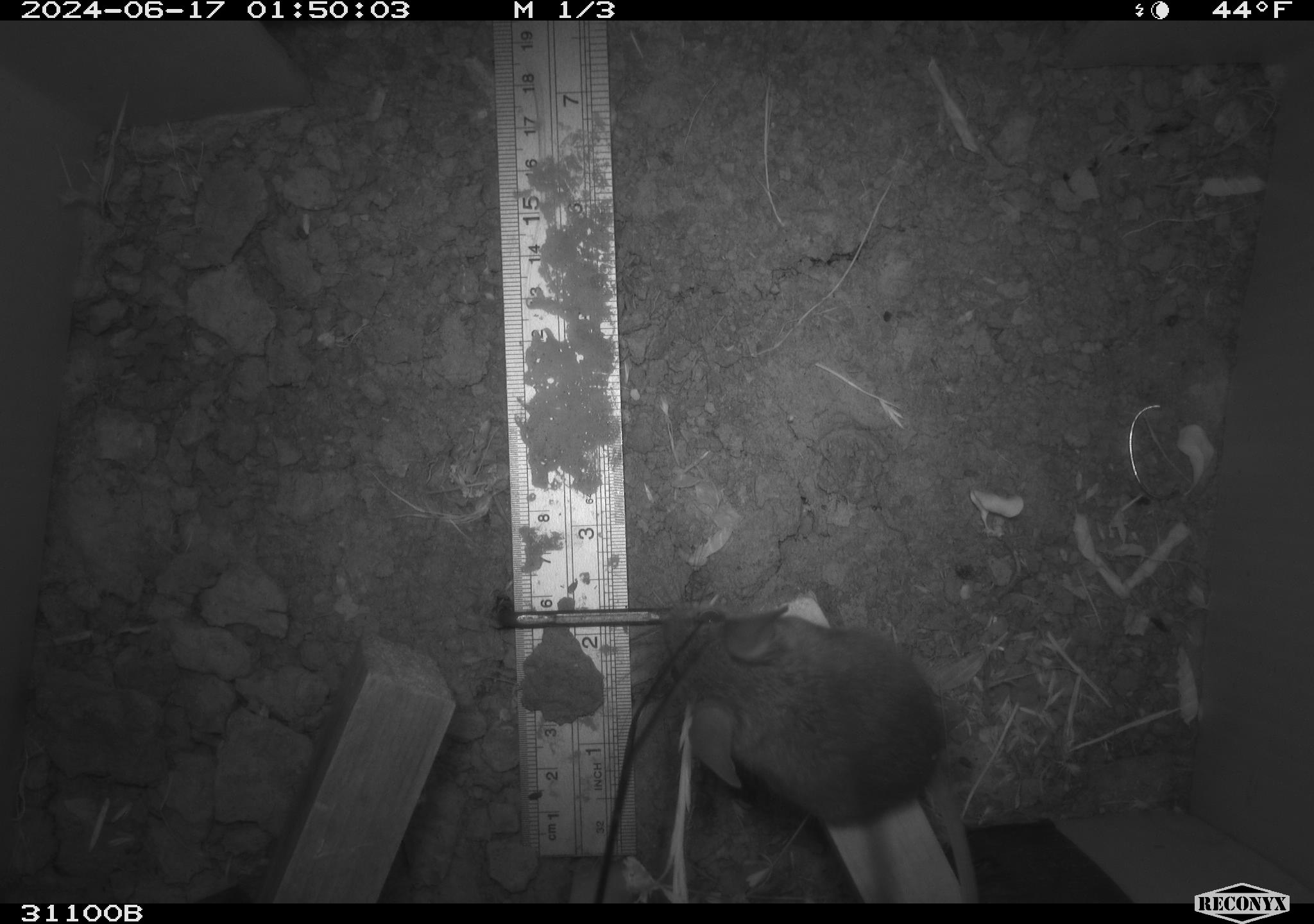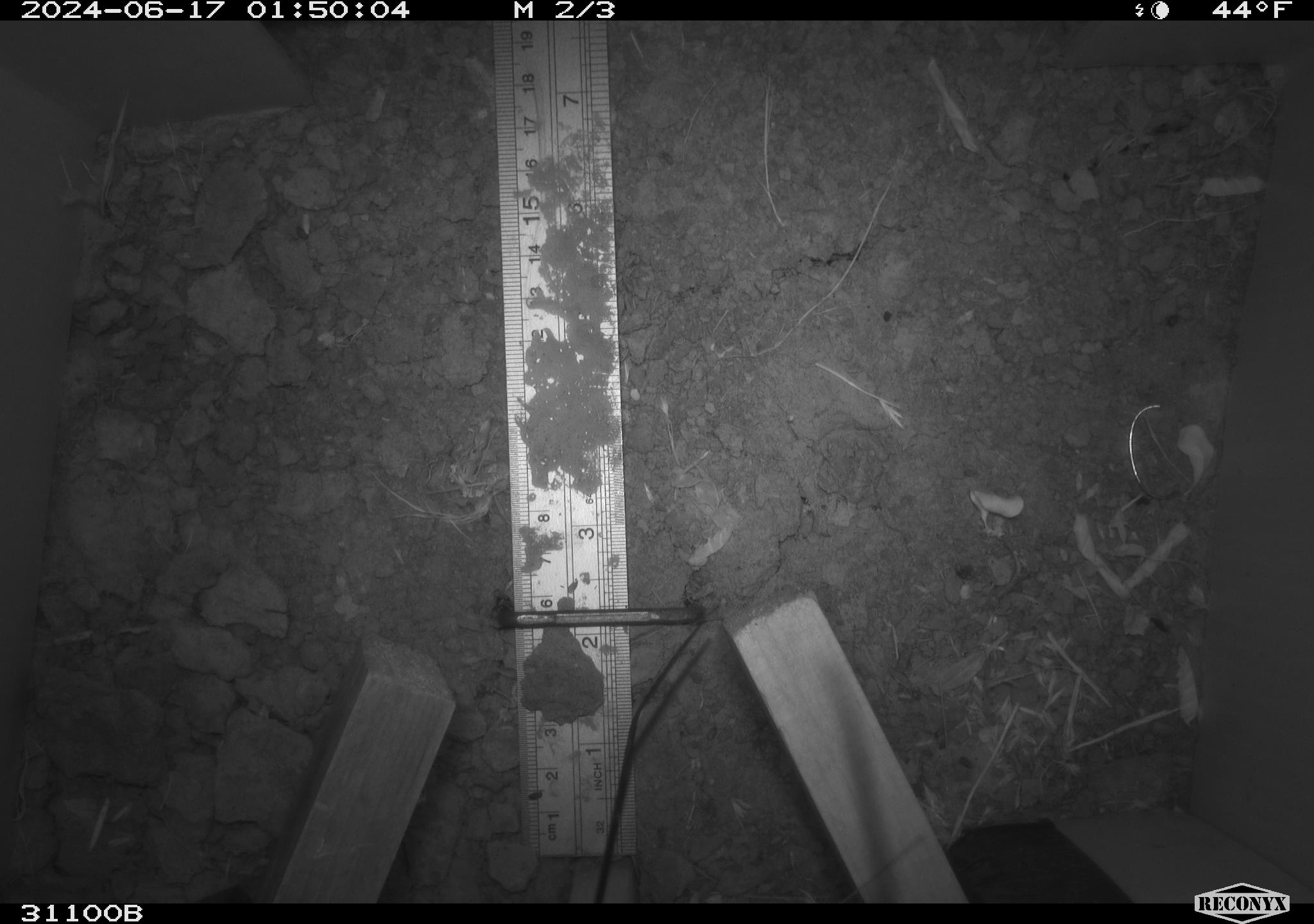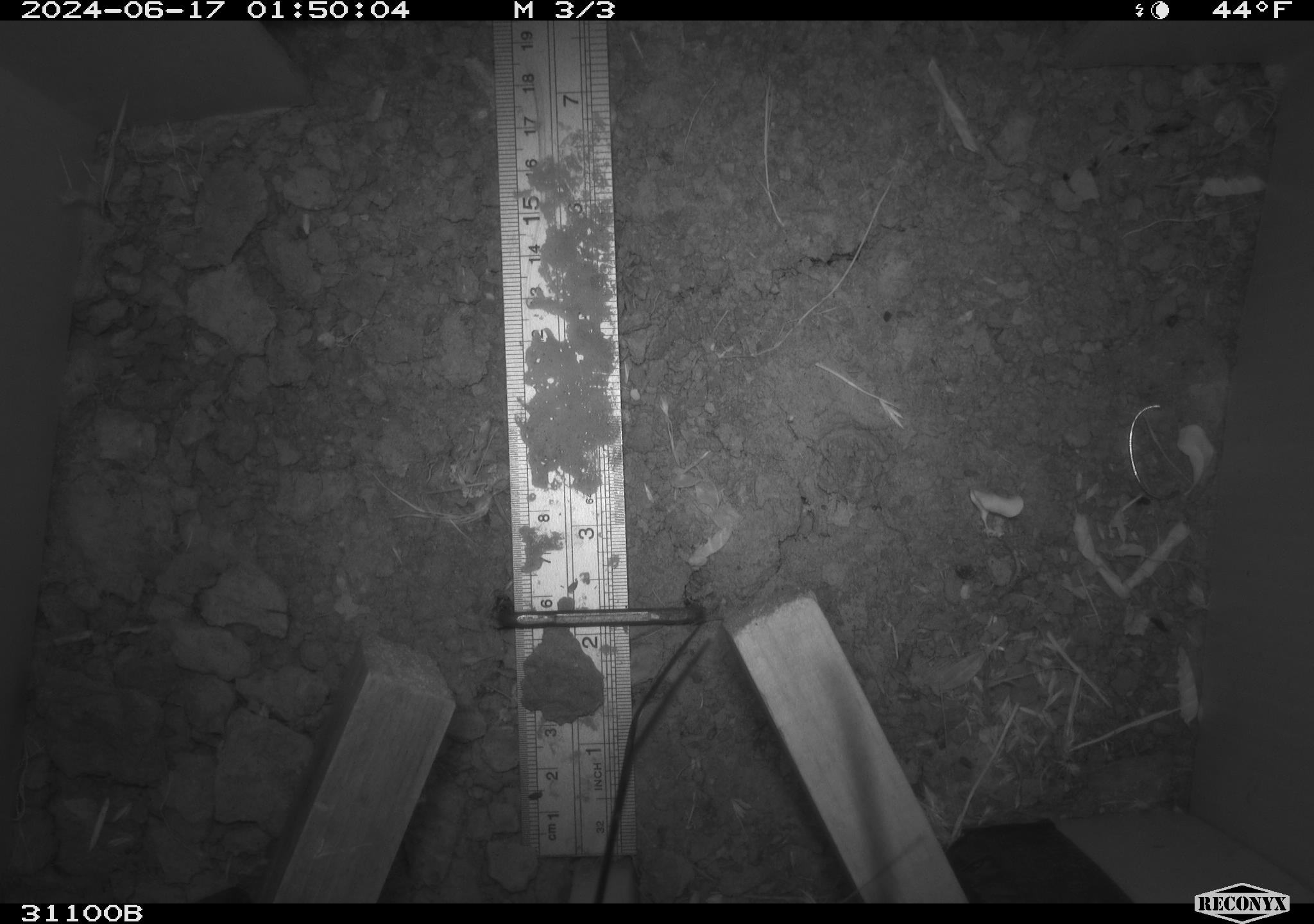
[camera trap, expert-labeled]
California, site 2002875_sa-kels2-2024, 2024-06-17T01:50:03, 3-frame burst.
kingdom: Animalia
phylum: Chordata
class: Mammalia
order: Rodentia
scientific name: Rodentia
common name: rodent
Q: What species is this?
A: Rodent (Rodentia).